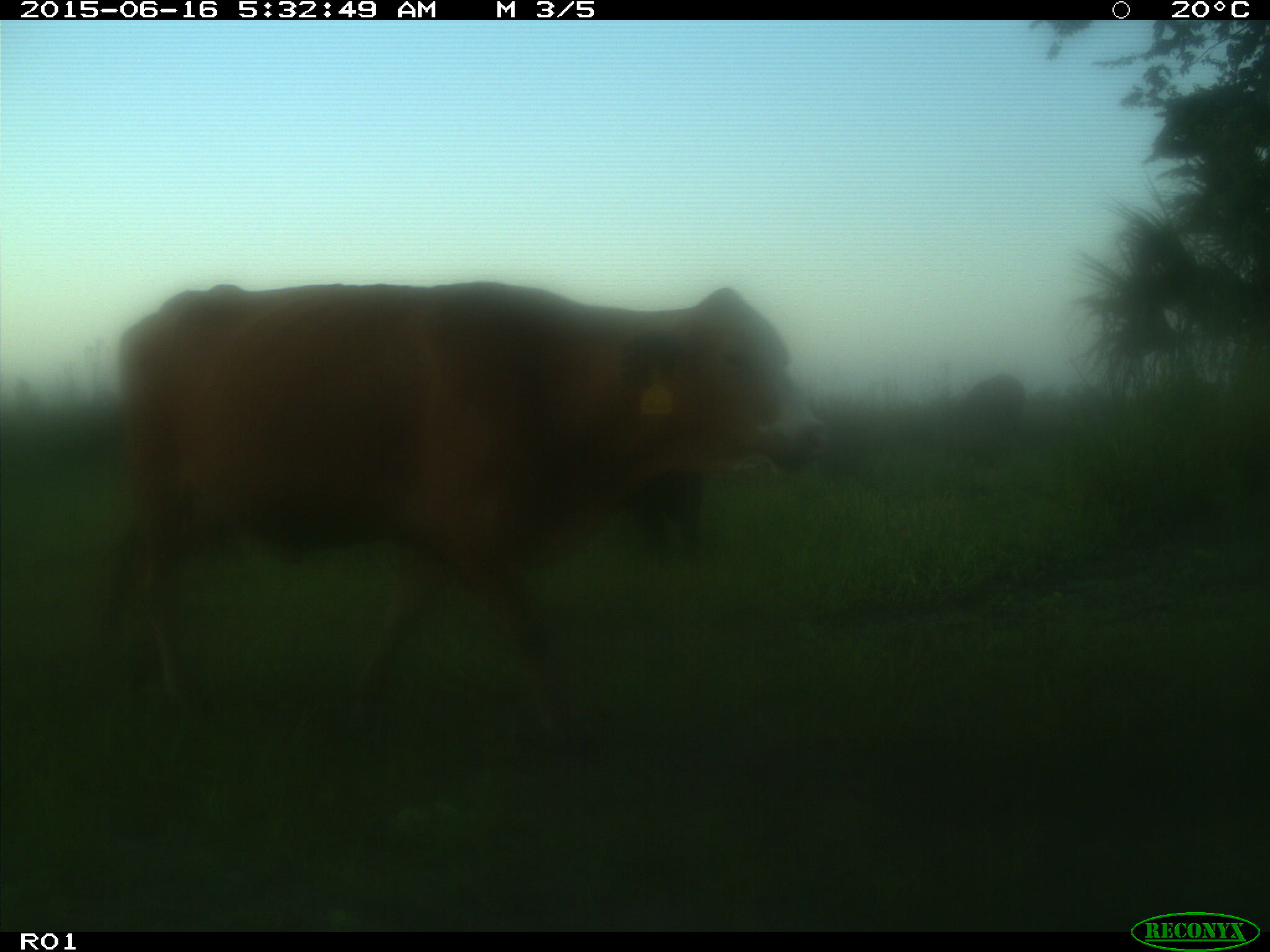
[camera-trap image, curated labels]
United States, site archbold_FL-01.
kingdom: Animalia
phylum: Chordata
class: Mammalia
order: Artiodactyla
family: Bovidae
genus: Bos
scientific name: Bos taurus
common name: domestic cow